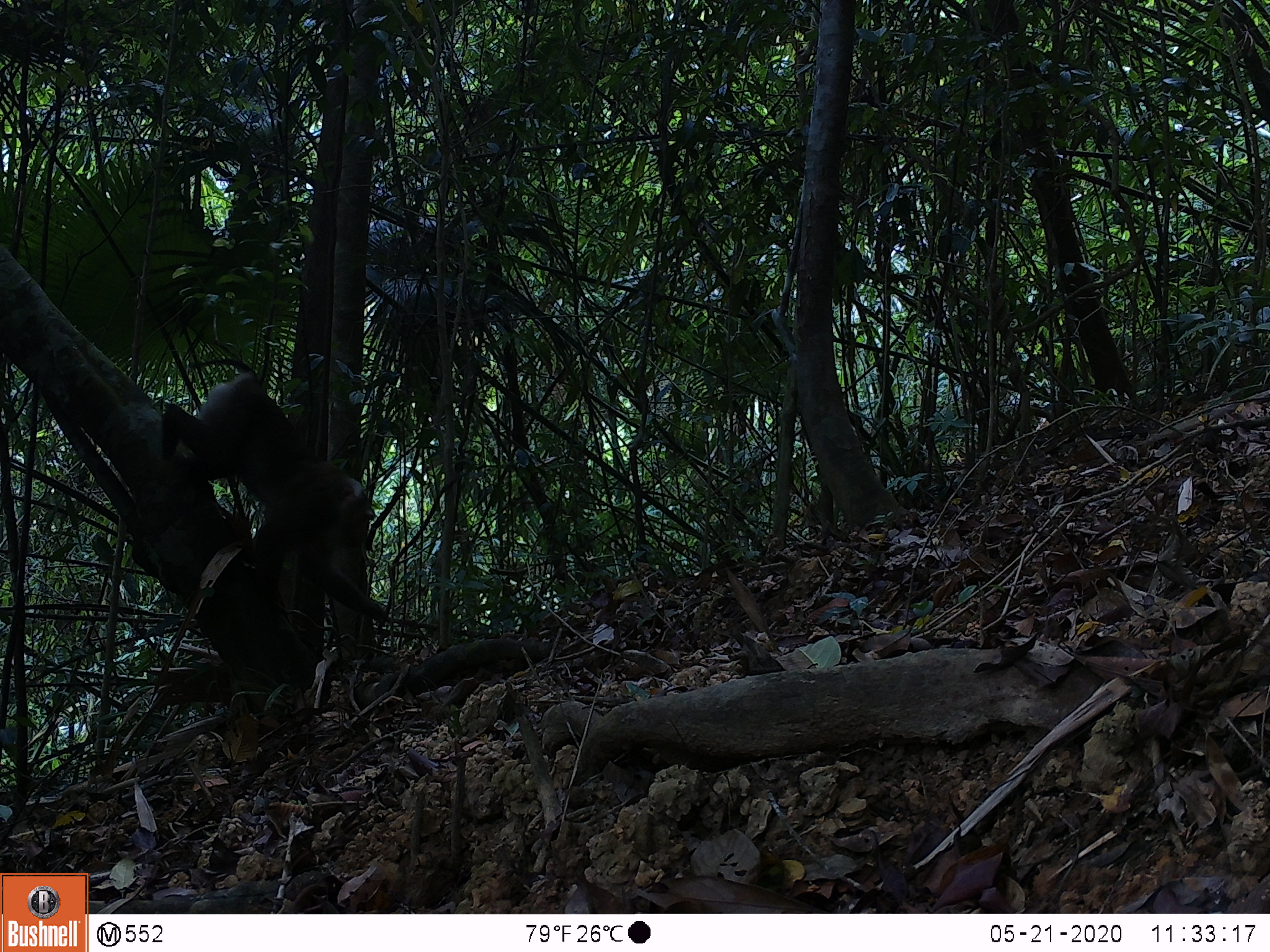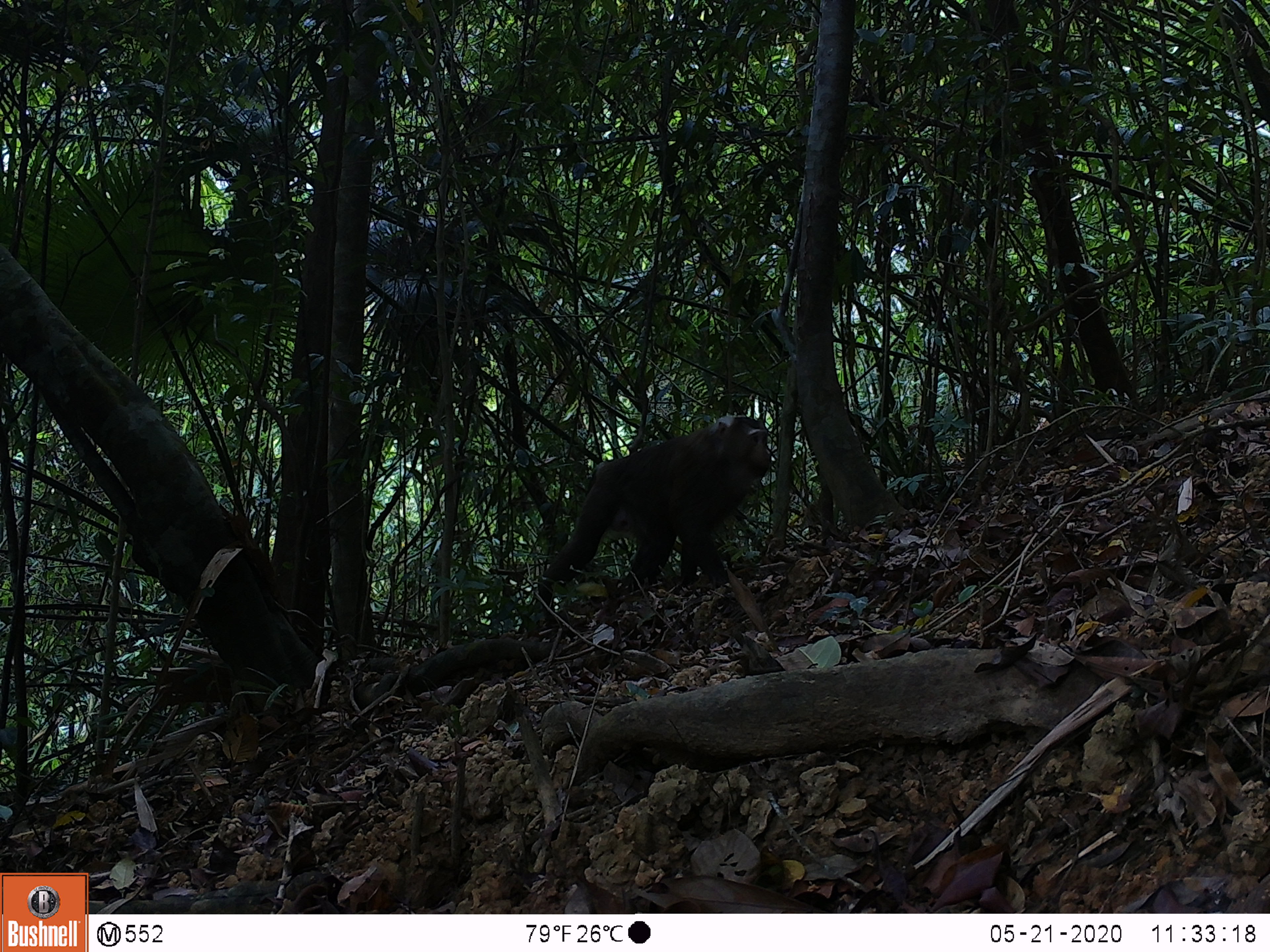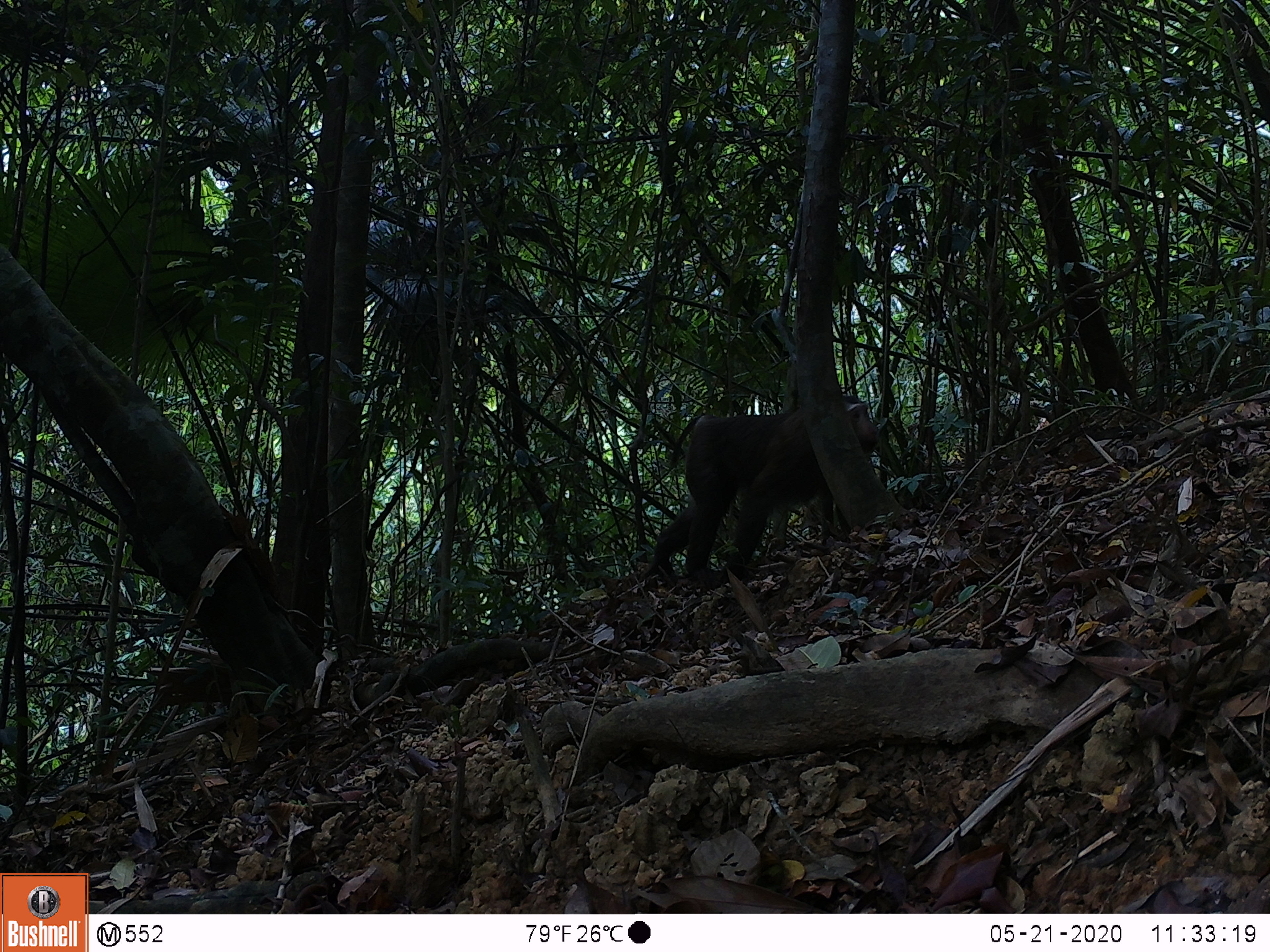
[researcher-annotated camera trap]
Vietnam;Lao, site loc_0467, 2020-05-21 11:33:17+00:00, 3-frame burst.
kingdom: Animalia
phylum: Chordata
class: Mammalia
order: Primates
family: Cercopithecidae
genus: Macaca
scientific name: Macaca nemestrina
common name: pig-tailed macaque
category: pig tailed macaque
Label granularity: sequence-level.